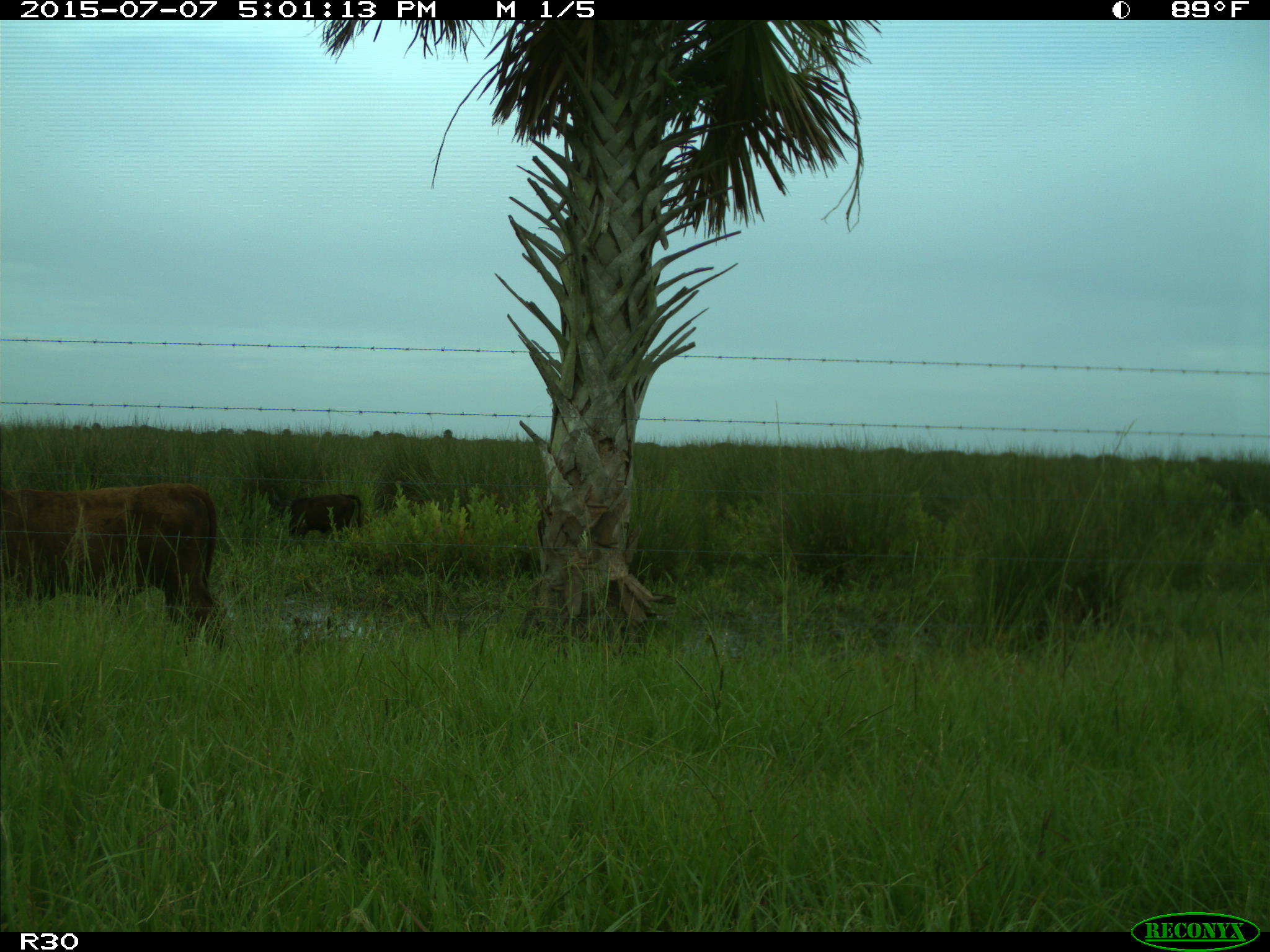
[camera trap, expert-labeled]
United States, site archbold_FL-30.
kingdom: Animalia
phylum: Chordata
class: Mammalia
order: Artiodactyla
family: Bovidae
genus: Bos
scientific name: Bos taurus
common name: domestic cow